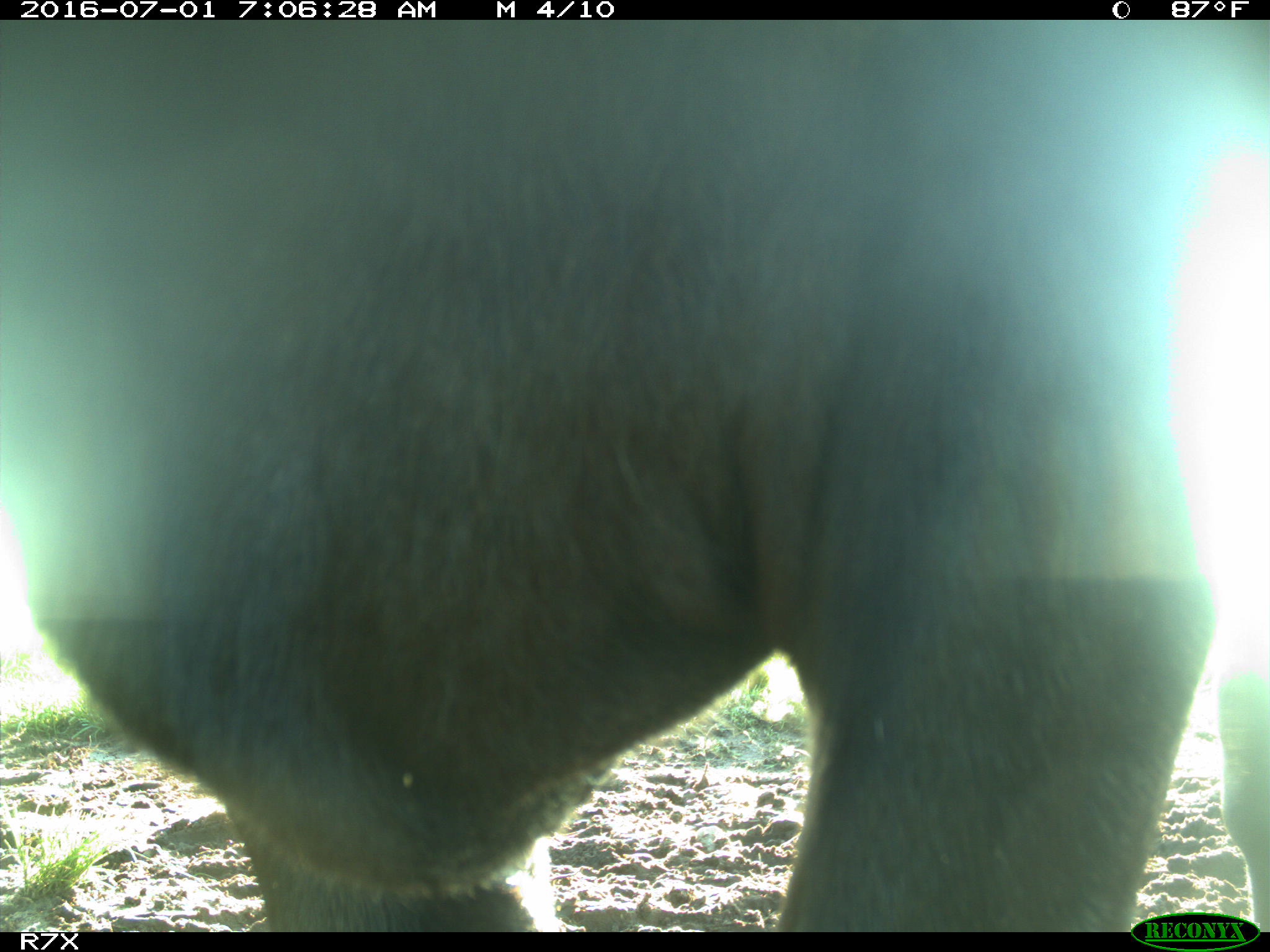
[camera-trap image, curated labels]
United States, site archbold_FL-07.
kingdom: Animalia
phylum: Chordata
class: Mammalia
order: Artiodactyla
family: Bovidae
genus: Bos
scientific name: Bos taurus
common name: domestic cow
Bos taurus (domestic cow).